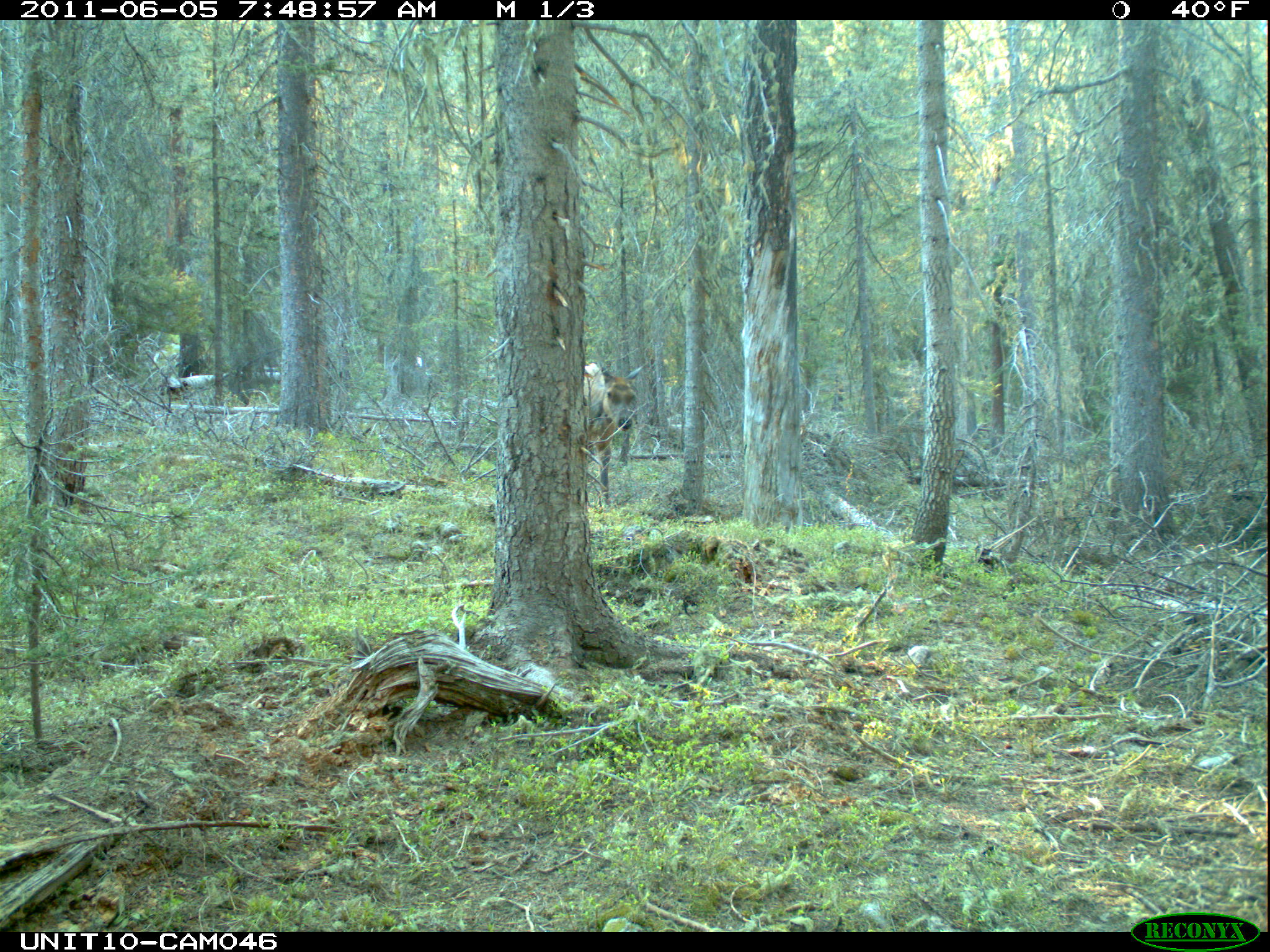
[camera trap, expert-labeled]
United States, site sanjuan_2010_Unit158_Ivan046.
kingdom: Animalia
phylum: Chordata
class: Mammalia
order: Artiodactyla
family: Cervidae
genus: Cervus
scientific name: Cervus elaphus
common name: red deer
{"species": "Cervus elaphus (red deer)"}